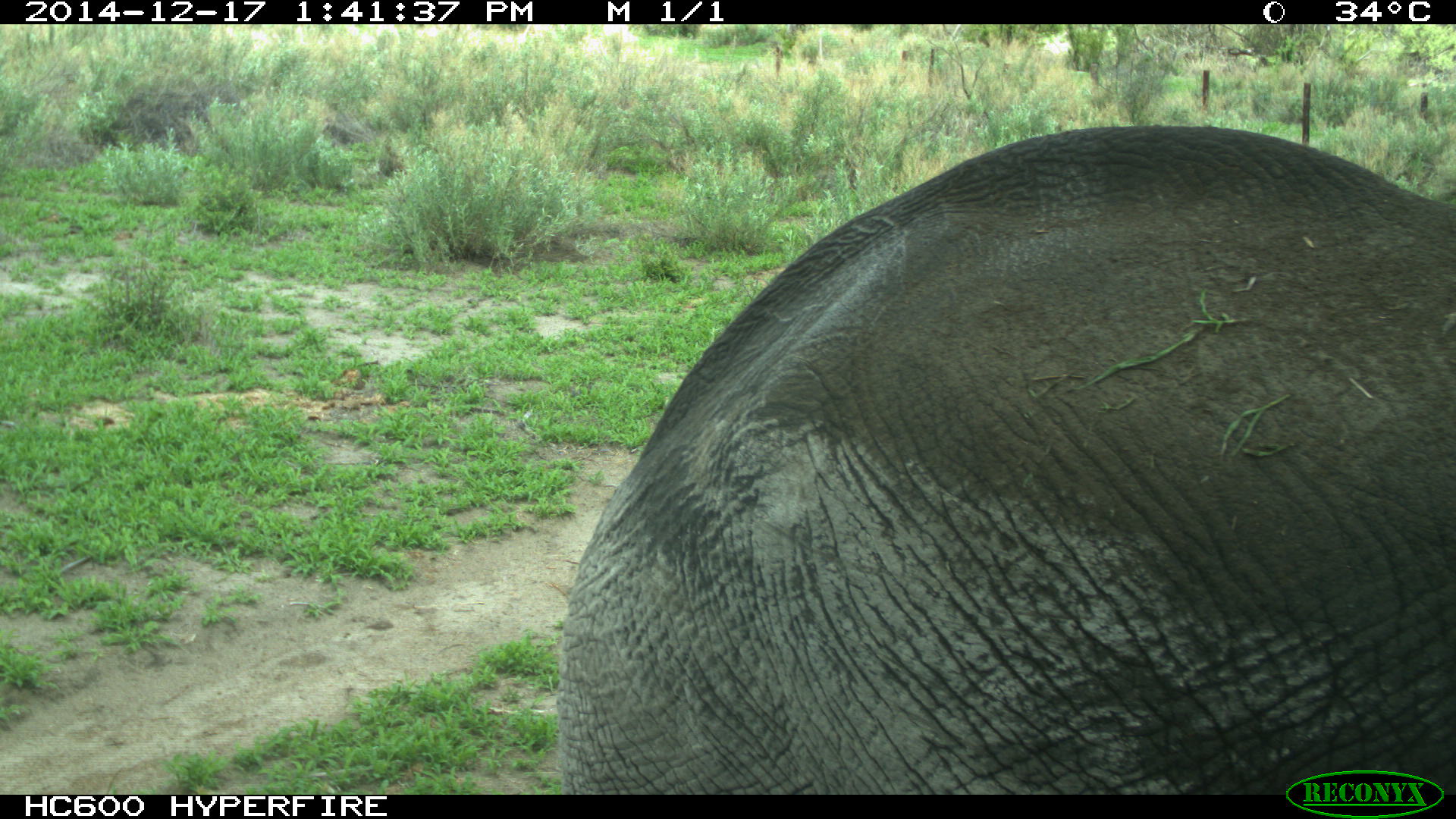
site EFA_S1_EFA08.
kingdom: Animalia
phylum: Chordata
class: Mammalia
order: Proboscidea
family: Elephantidae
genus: Loxodonta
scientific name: Loxodonta africana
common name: african bush elephant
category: elephant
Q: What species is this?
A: Elephant (african bush elephant) (Loxodonta africana).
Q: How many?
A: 1.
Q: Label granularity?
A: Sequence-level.